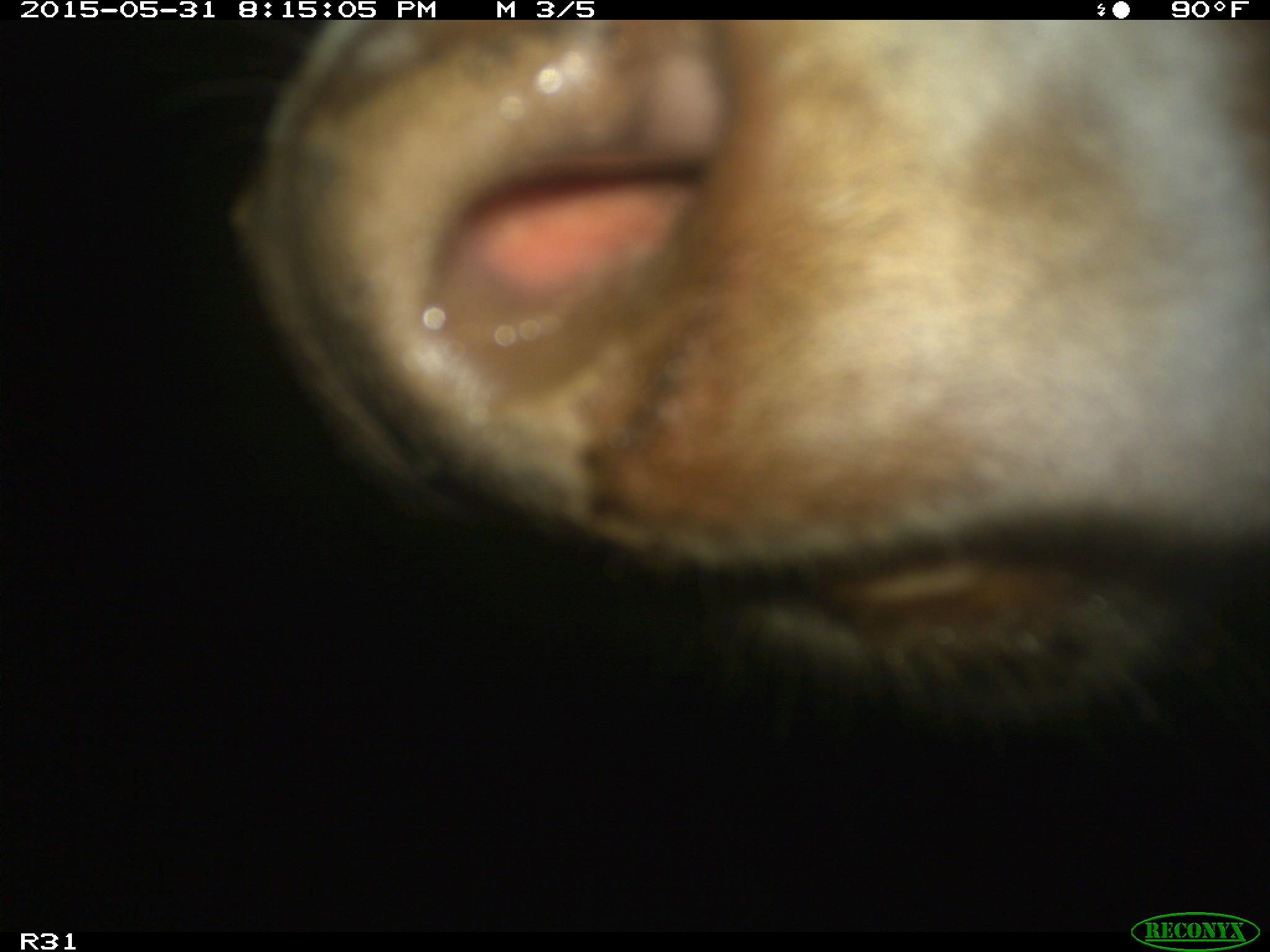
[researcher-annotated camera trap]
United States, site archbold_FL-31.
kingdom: Animalia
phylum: Chordata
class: Mammalia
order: Artiodactyla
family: Bovidae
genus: Bos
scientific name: Bos taurus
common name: domestic cow